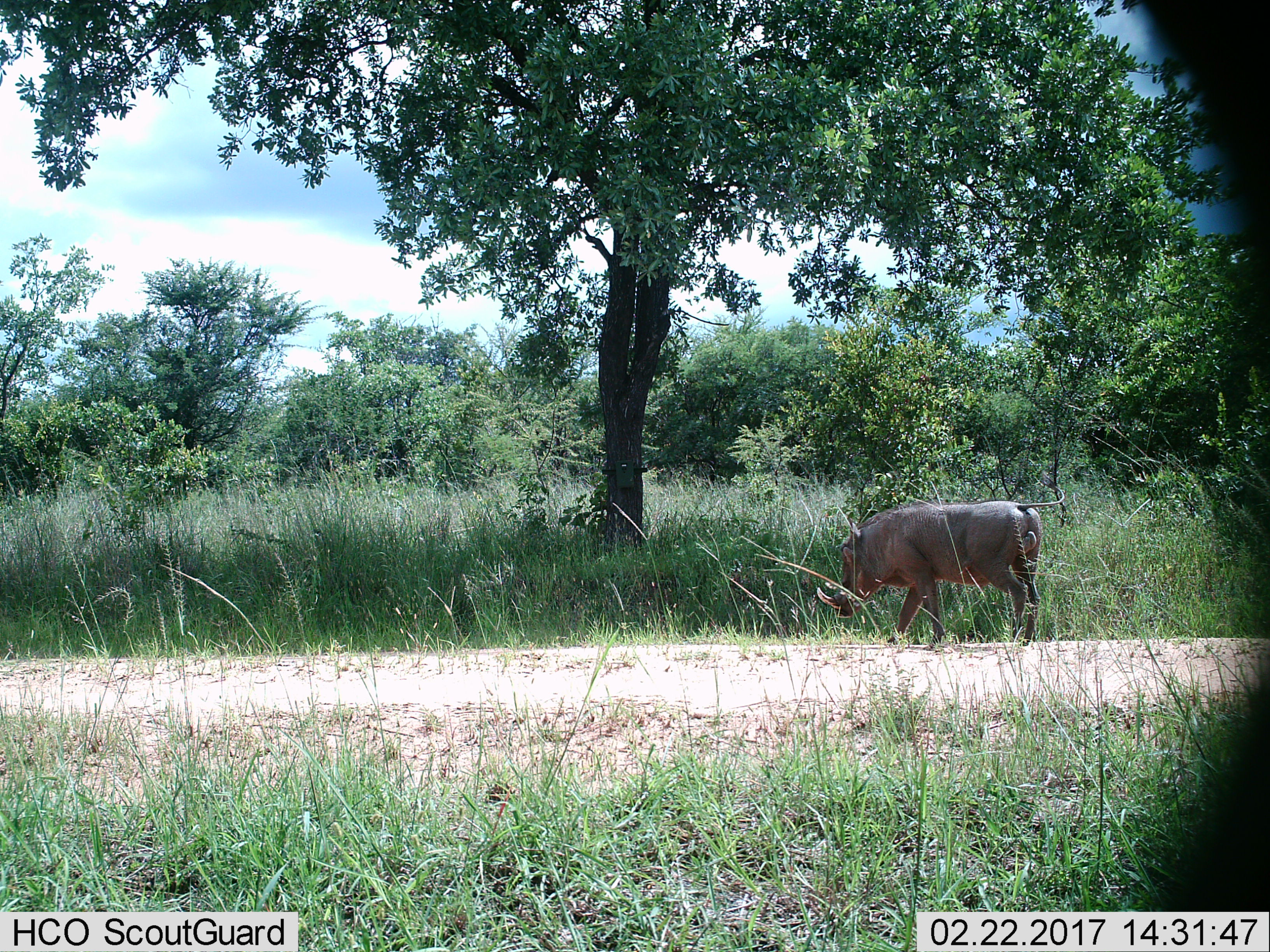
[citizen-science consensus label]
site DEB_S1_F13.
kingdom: Animalia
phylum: Chordata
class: Mammalia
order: Artiodactyla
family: Suidae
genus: Phacochoerus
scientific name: Phacochoerus africanus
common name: warthog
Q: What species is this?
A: Warthog (Phacochoerus africanus).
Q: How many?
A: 1.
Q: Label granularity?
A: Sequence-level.